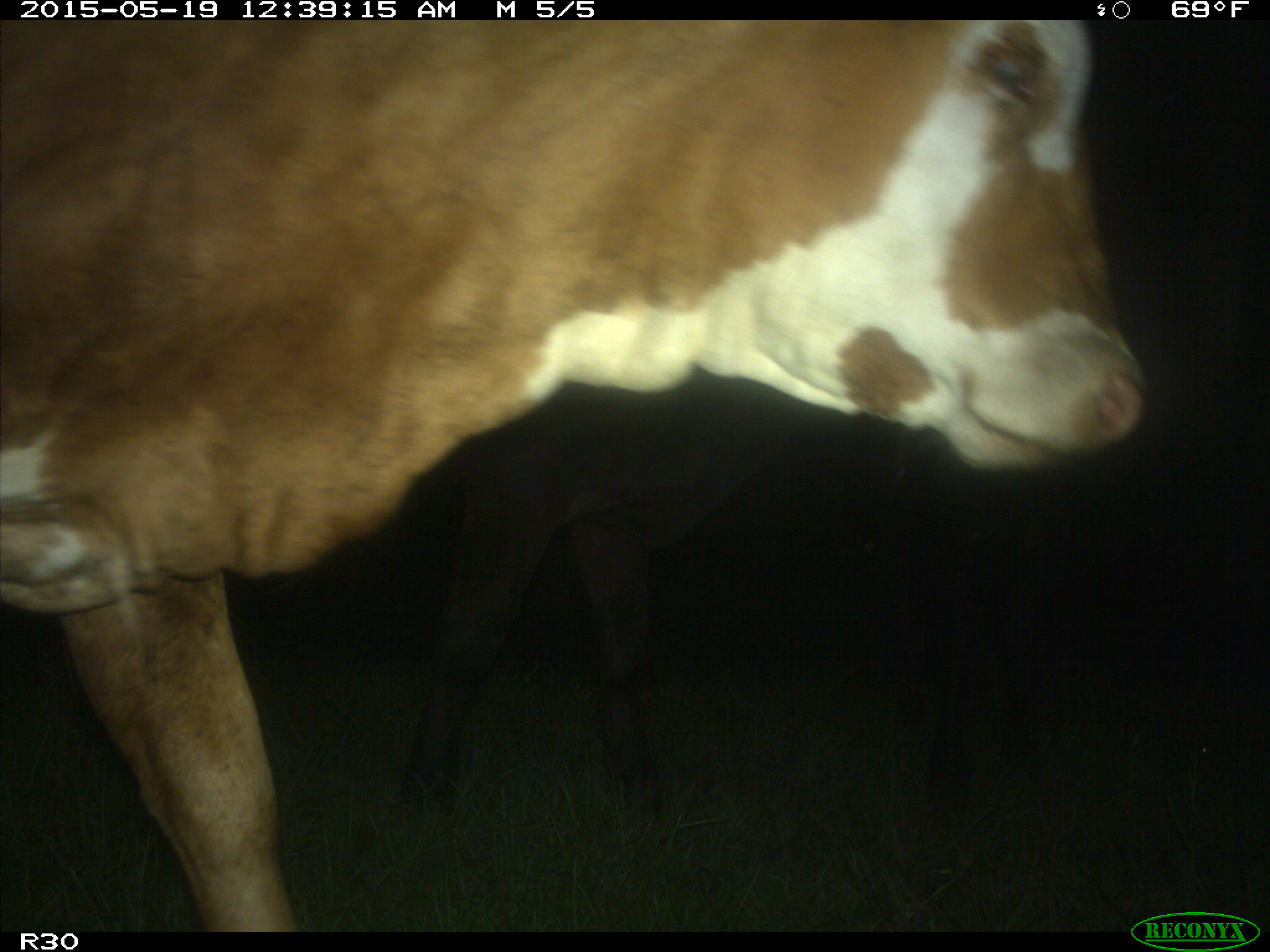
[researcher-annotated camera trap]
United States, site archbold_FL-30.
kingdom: Animalia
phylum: Chordata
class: Mammalia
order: Artiodactyla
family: Bovidae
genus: Bos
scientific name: Bos taurus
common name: domestic cow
Bos taurus (domestic cow).